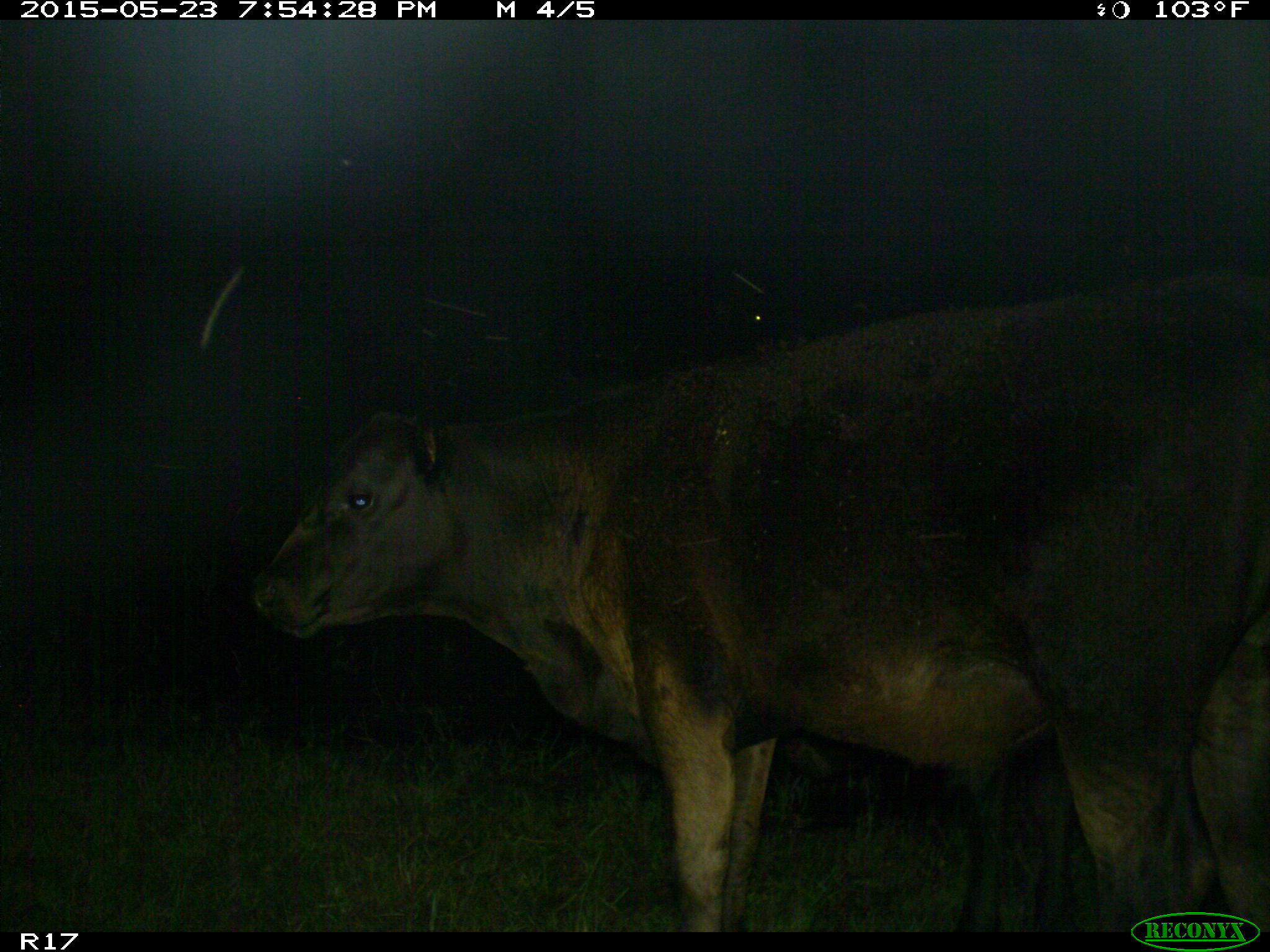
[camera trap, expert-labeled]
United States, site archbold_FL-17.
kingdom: Animalia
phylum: Chordata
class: Mammalia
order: Artiodactyla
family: Bovidae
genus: Bos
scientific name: Bos taurus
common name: domestic cow